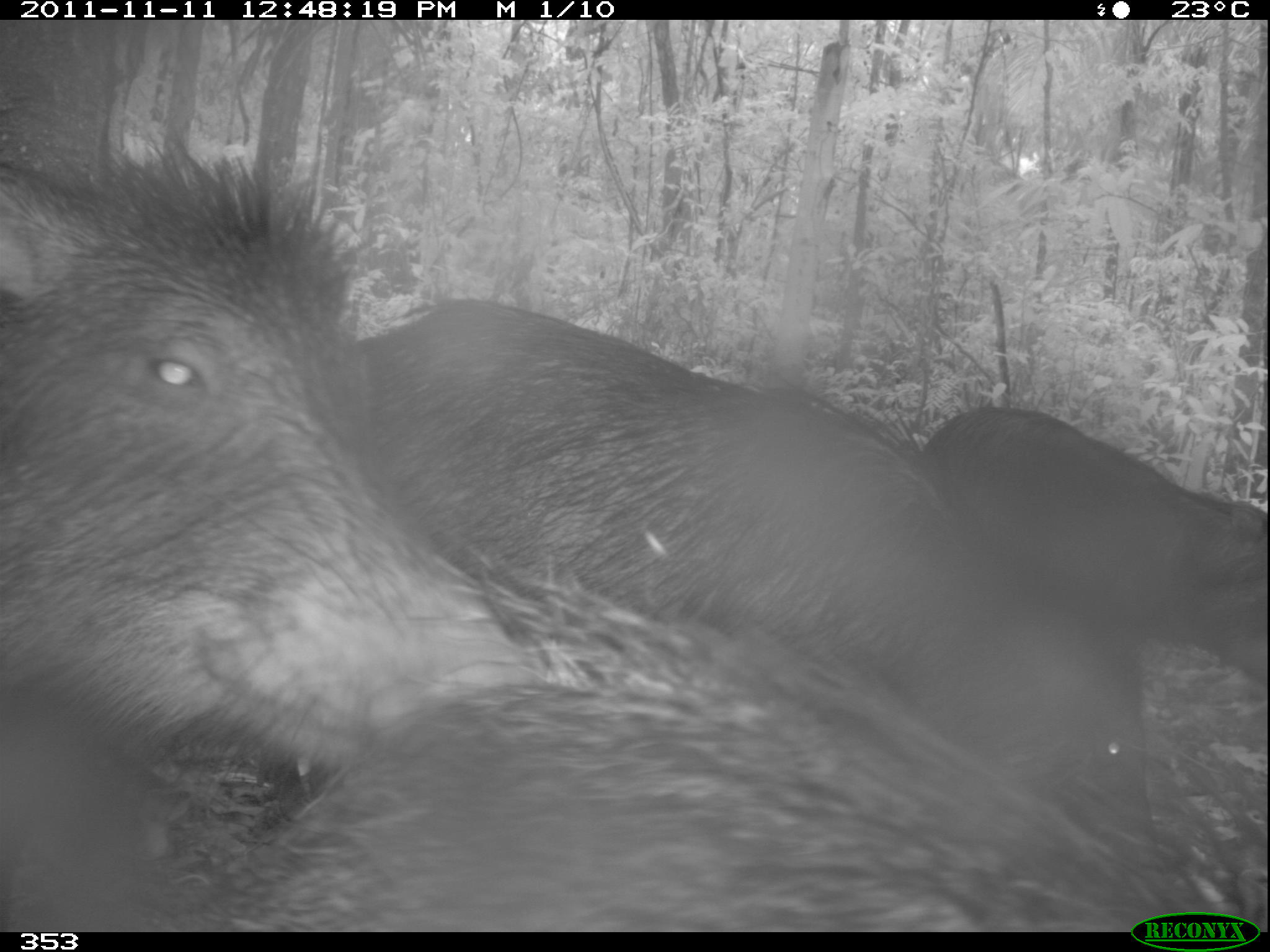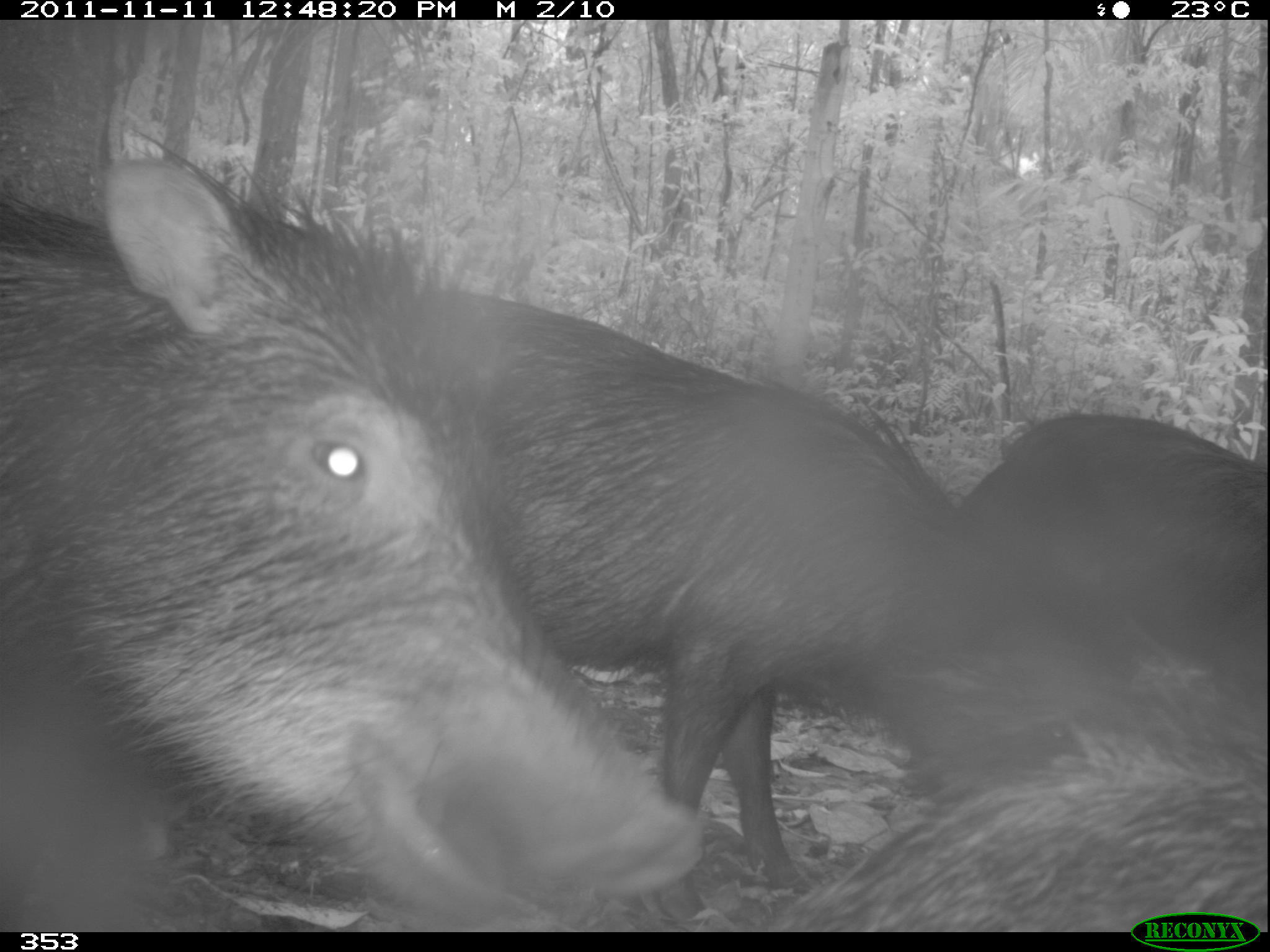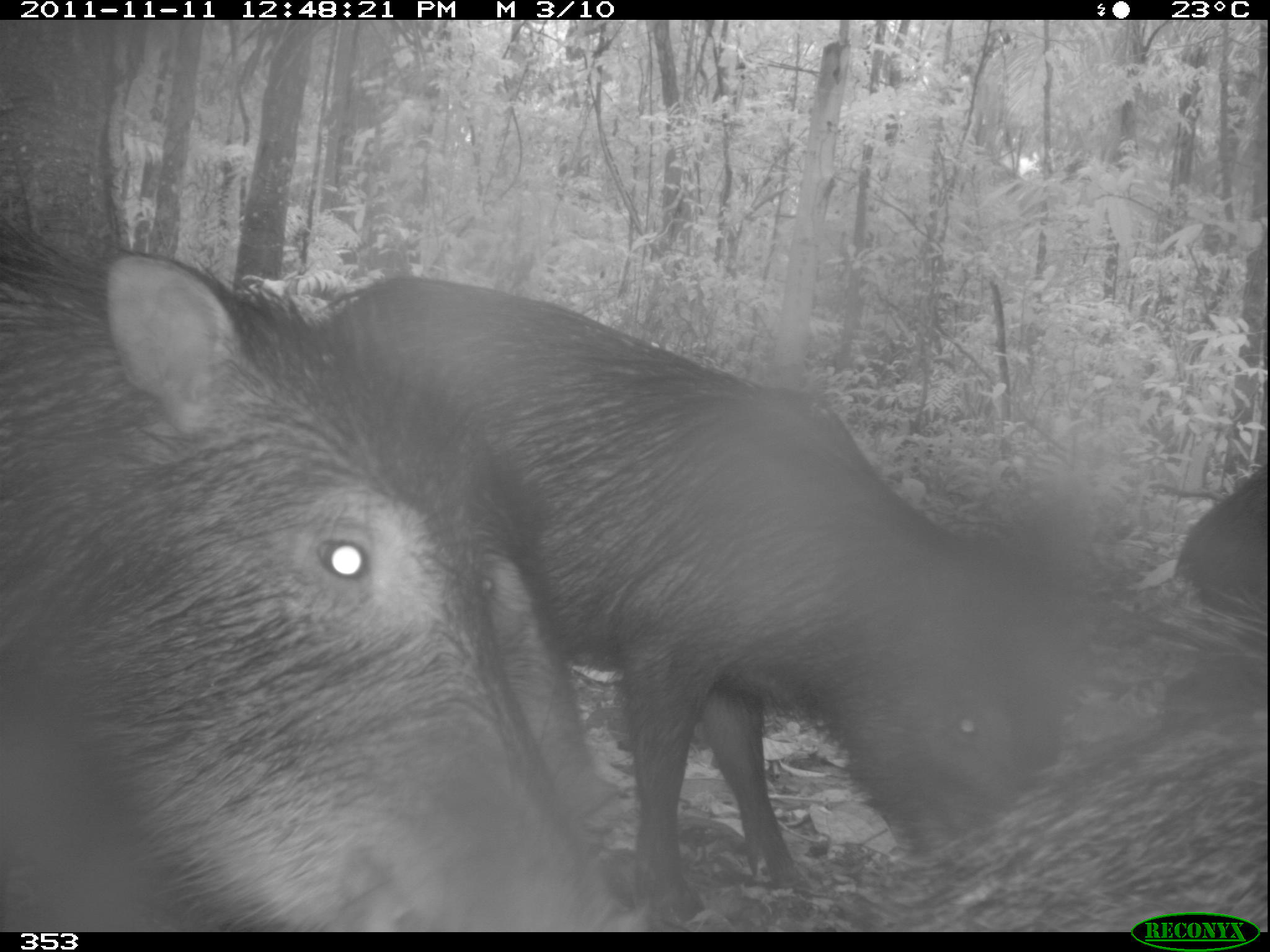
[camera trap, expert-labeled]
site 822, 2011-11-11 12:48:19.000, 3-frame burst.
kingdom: Animalia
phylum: Chordata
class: Mammalia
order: Artiodactyla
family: Tayassuidae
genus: Tayassu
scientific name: Tayassu pecari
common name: white-lipped peccary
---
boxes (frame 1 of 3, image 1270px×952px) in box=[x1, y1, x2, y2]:
tayassu pecari: box=[355, 298, 1161, 870]; box=[208, 546, 1269, 931]; box=[0, 130, 542, 768]; box=[926, 410, 1266, 701]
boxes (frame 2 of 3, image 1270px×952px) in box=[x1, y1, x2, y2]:
tayassu pecari: box=[0, 128, 708, 932]; box=[417, 288, 1119, 926]; box=[767, 680, 1270, 932]; box=[952, 412, 1268, 689]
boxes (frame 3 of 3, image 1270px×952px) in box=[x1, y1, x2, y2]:
tayassu pecari: box=[312, 278, 1068, 929]; box=[1, 216, 646, 931]; box=[840, 585, 1268, 931]; box=[455, 465, 616, 820]; box=[1172, 456, 1269, 653]